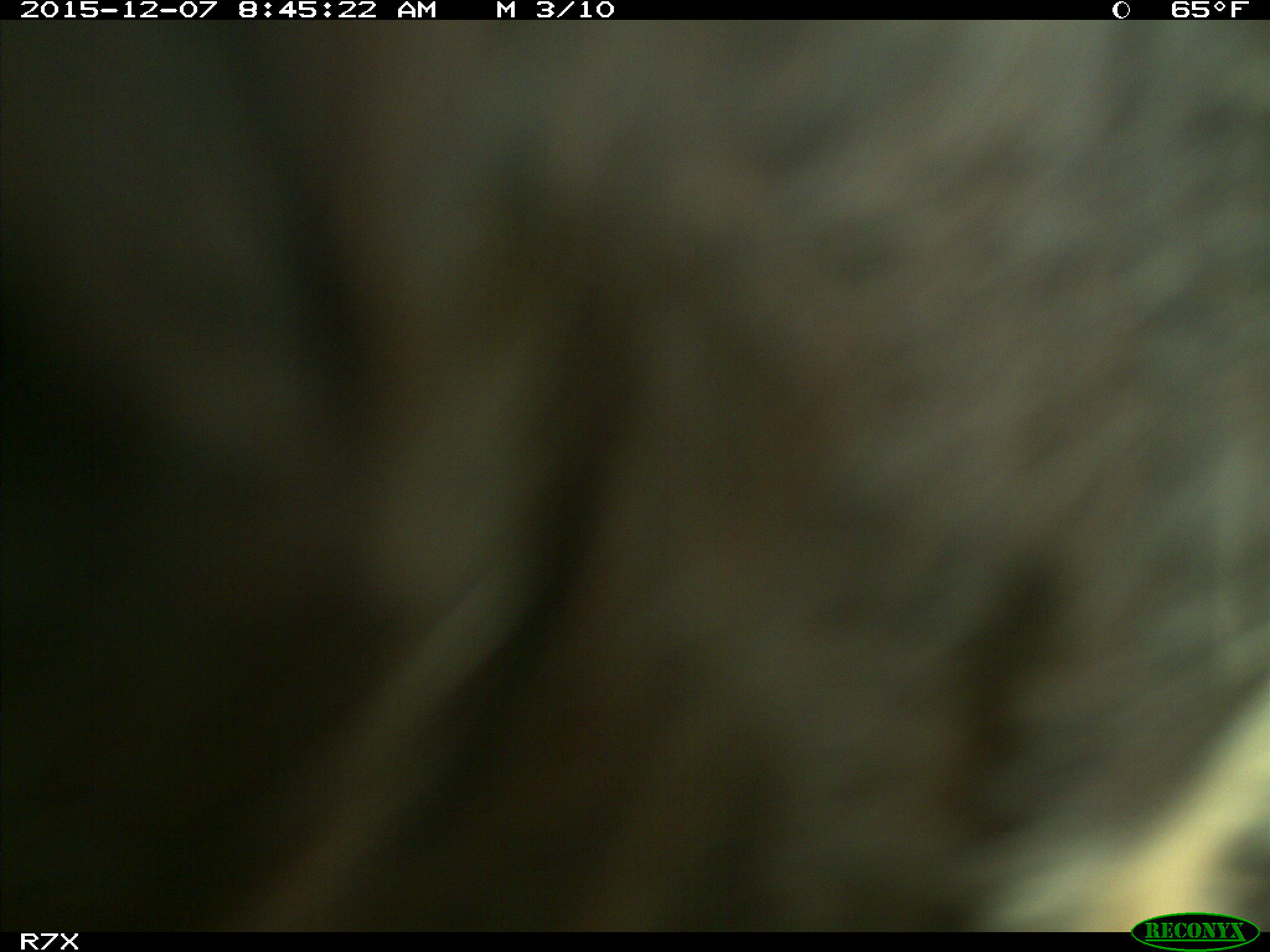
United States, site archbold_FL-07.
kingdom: Animalia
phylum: Chordata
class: Mammalia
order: Artiodactyla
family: Bovidae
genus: Bos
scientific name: Bos taurus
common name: domestic cow